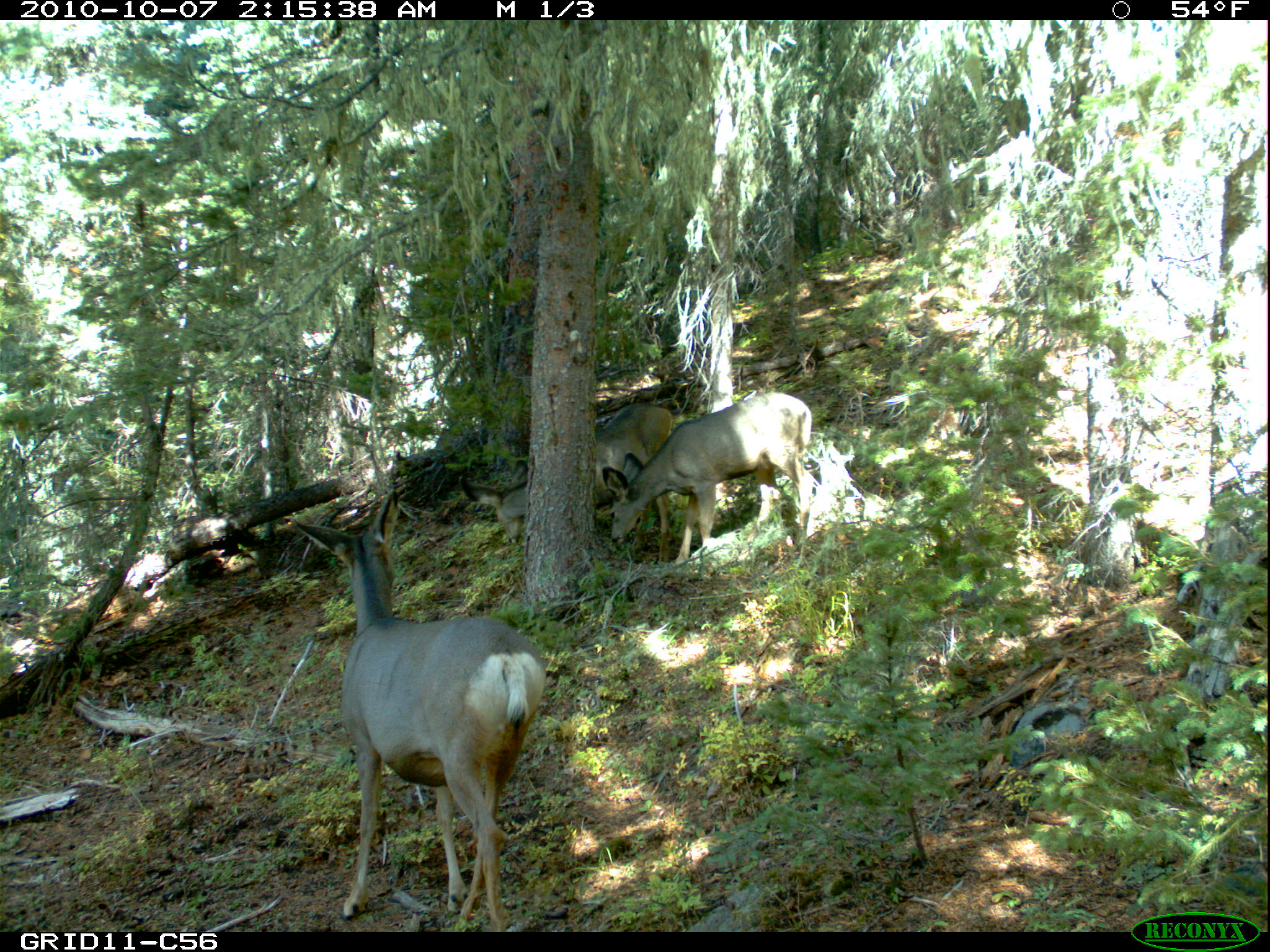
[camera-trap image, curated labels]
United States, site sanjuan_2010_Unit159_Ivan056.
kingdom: Animalia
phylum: Chordata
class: Mammalia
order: Artiodactyla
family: Cervidae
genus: Odocoileus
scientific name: Odocoileus hemionus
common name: mule deer